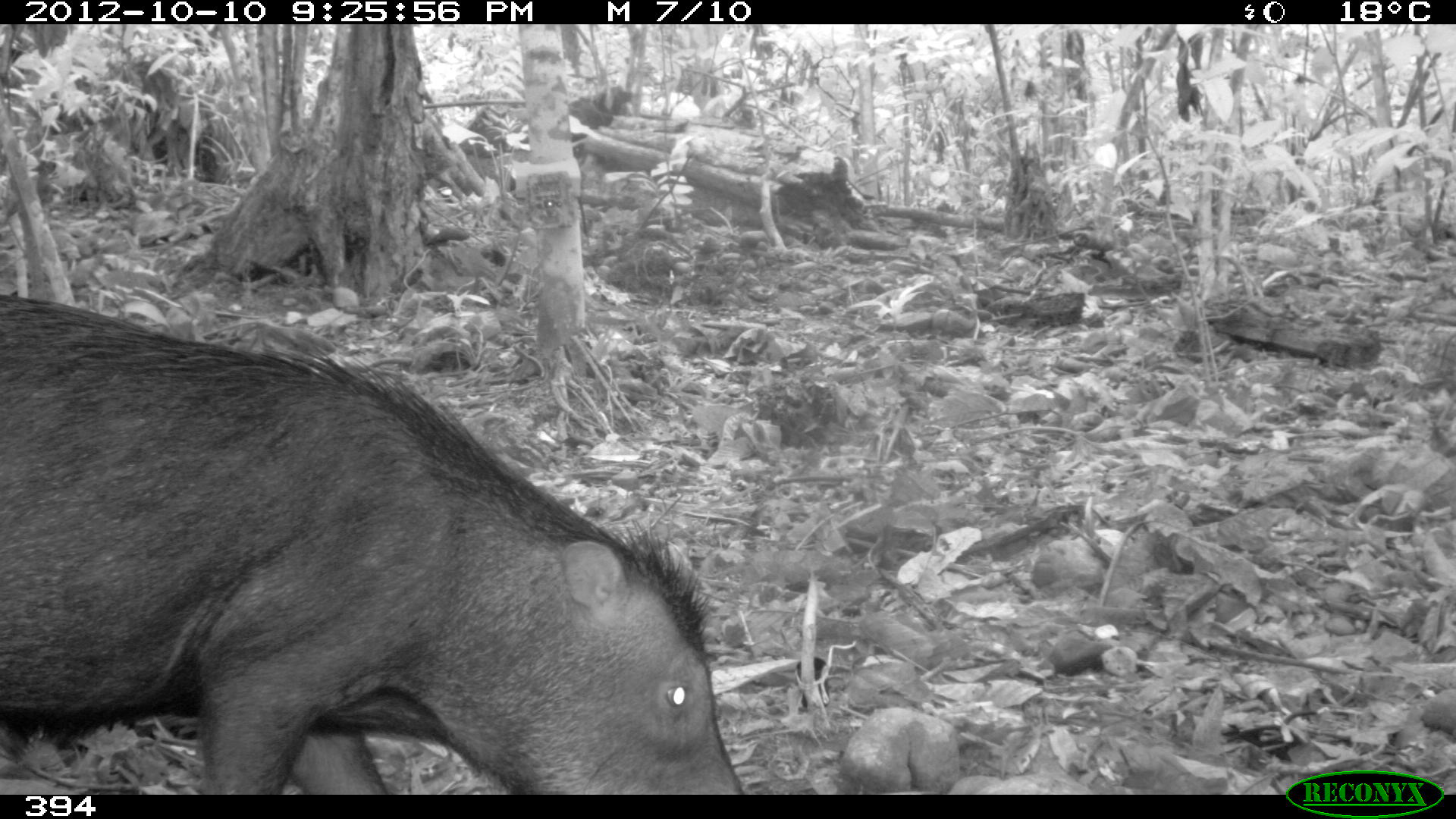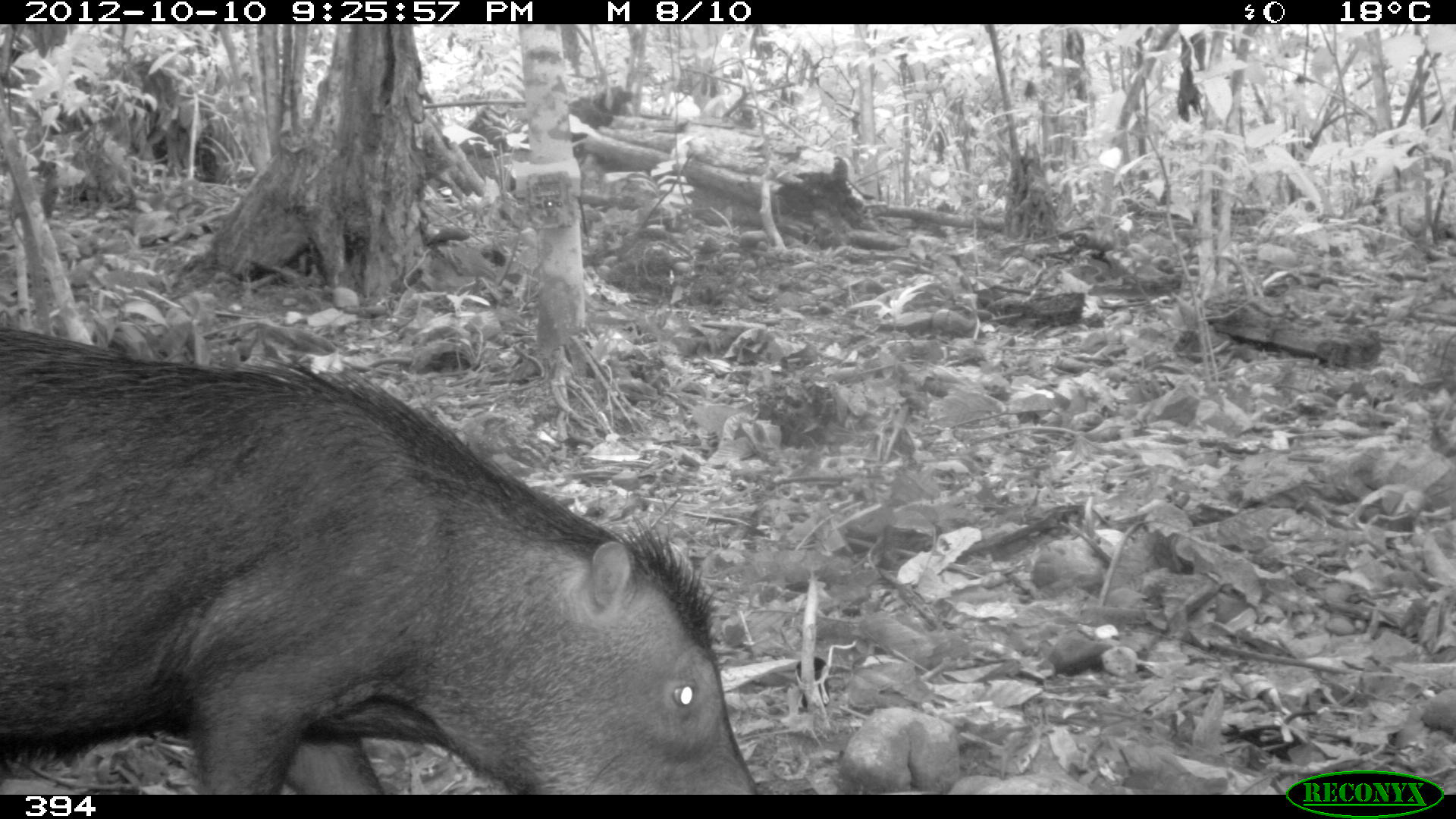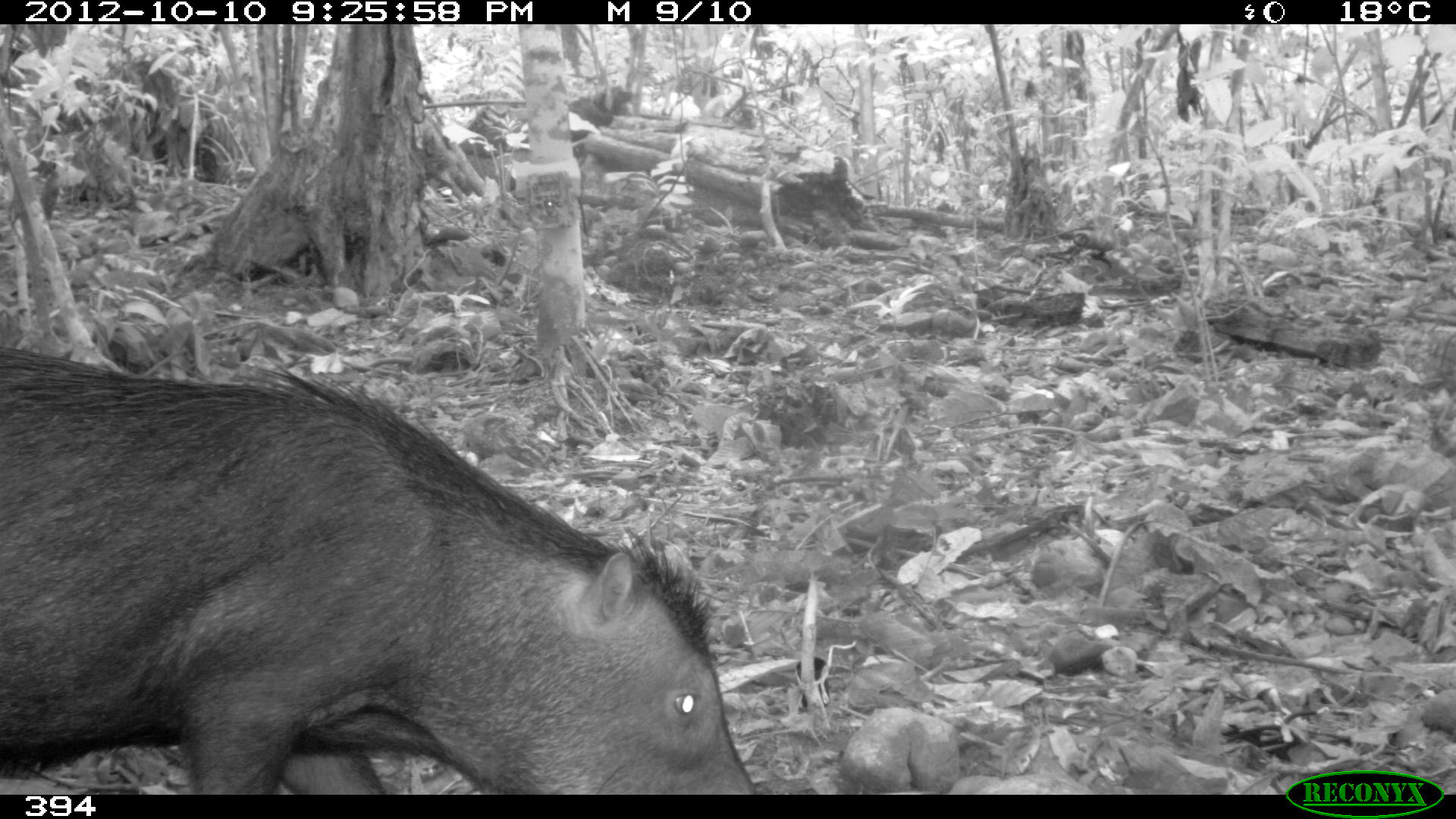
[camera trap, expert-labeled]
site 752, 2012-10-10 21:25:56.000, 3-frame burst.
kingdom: Animalia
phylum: Chordata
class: Mammalia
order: Artiodactyla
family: Tayassuidae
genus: Tayassu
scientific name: Tayassu pecari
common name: white-lipped peccary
Tayassu pecari (white-lipped peccary).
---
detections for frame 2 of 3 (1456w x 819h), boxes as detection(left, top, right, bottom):
tayassu pecari: detection(0, 325, 756, 794)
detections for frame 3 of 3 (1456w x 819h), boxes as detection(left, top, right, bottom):
tayassu pecari: detection(0, 343, 757, 794)